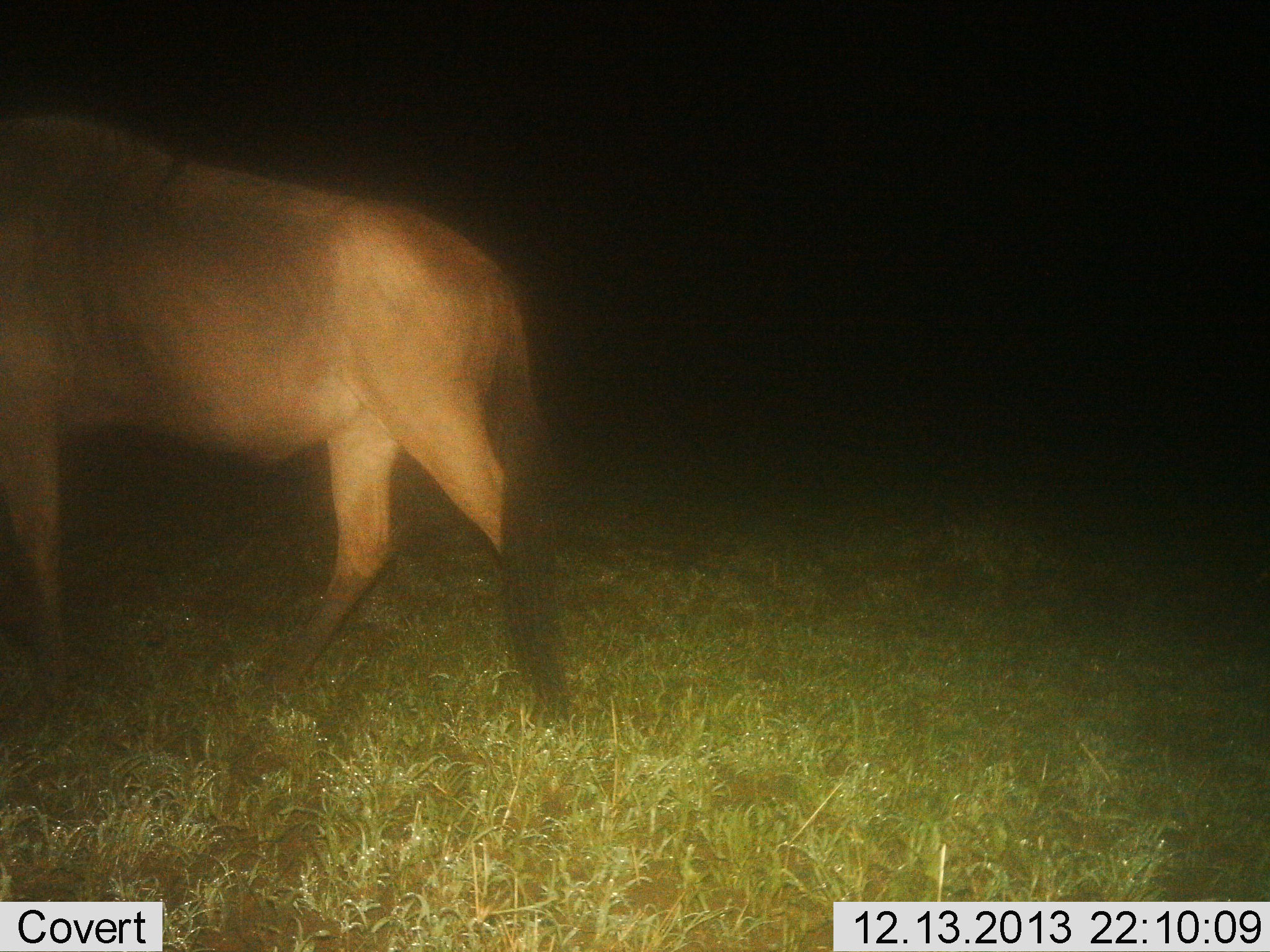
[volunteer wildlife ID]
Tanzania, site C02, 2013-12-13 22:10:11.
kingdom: Animalia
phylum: Chordata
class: Mammalia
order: Artiodactyla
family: Bovidae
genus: Connochaetes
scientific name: Connochaetes taurinus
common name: blue wildebeest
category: wildebeest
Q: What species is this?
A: Wildebeest (blue wildebeest) (Connochaetes taurinus).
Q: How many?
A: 1.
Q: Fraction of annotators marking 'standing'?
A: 30%.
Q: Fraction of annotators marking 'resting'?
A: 0%.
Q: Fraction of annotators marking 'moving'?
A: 70%.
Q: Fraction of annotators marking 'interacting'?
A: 0%.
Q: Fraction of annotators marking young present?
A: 0%.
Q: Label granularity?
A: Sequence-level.